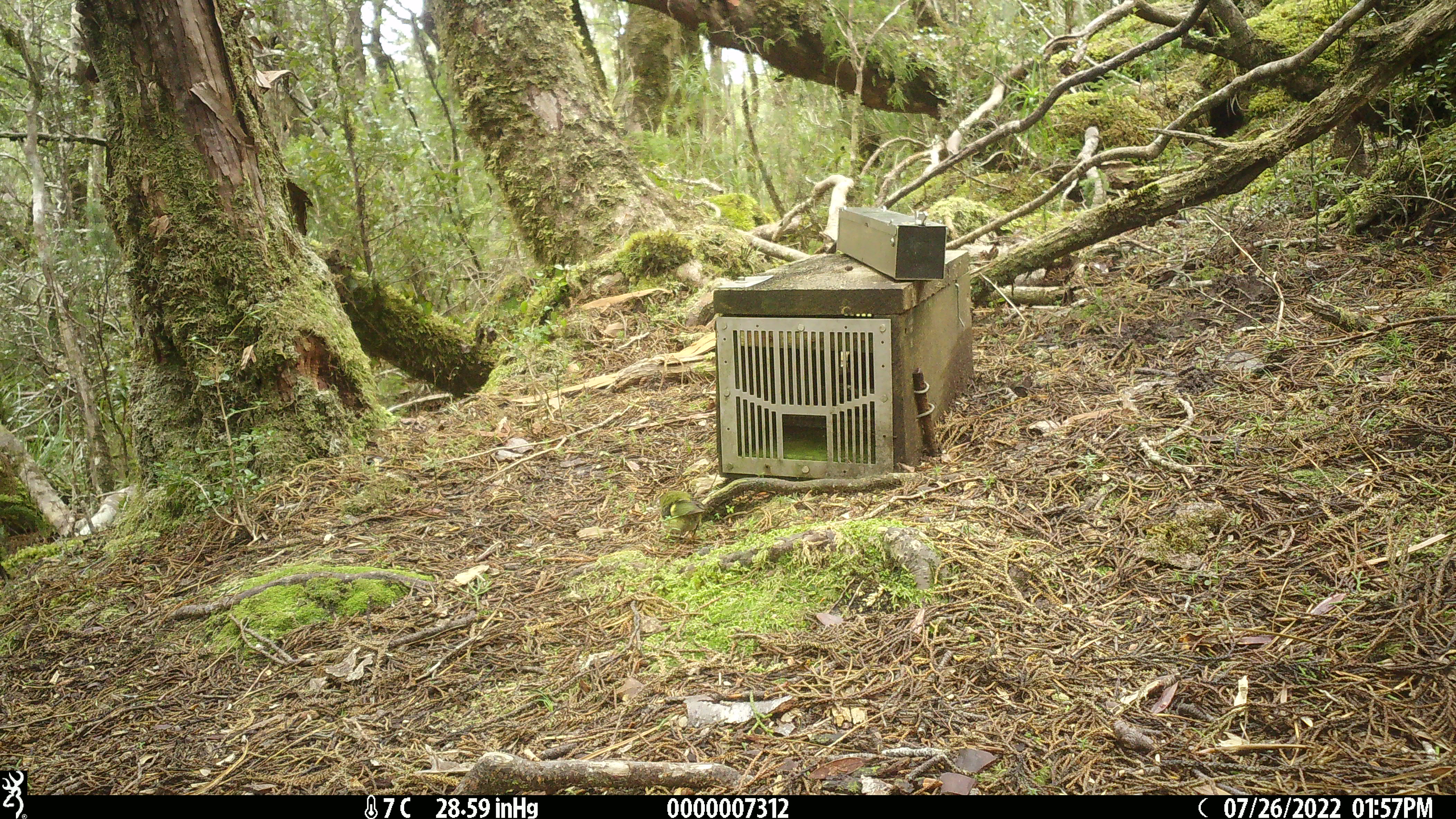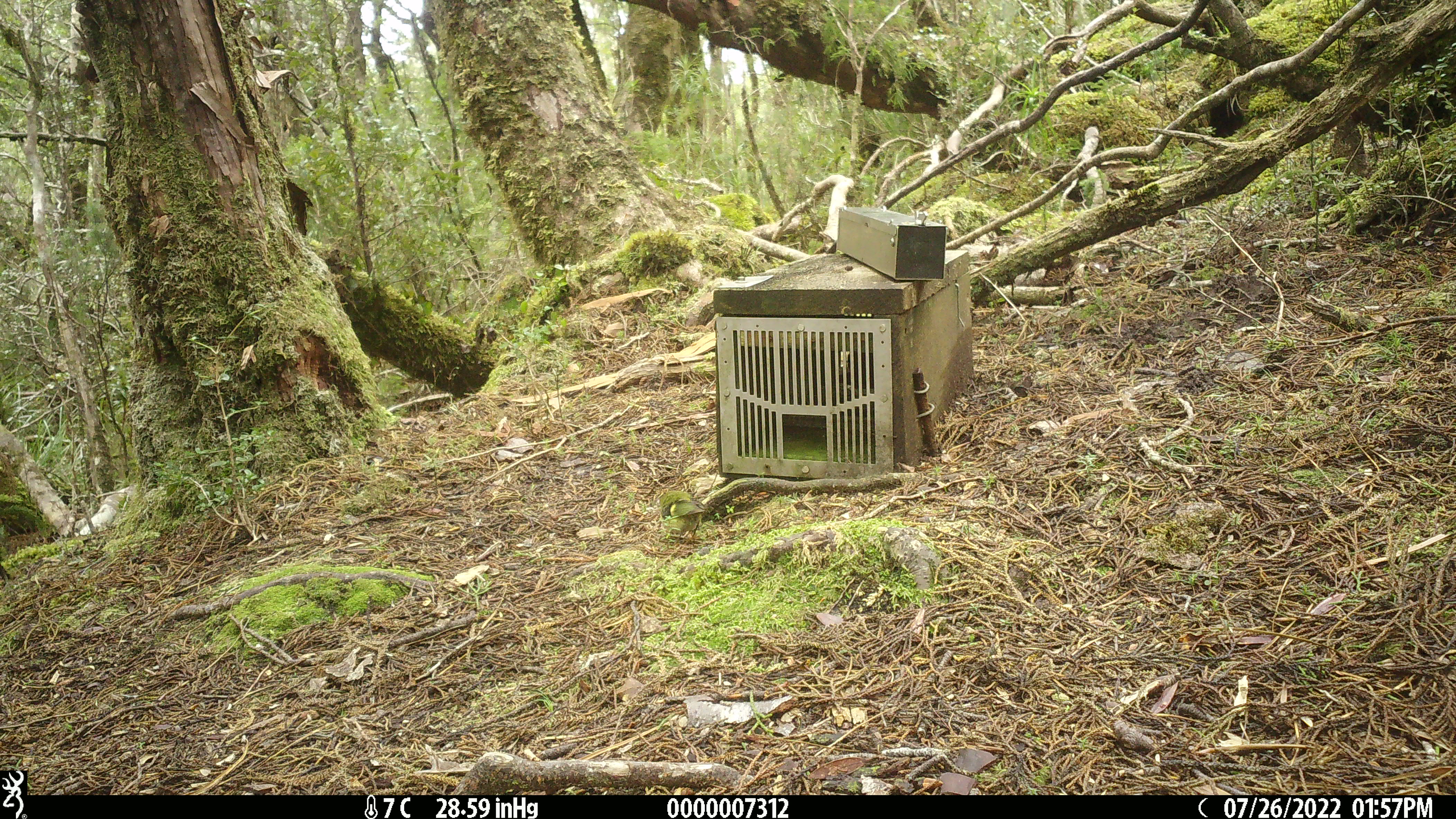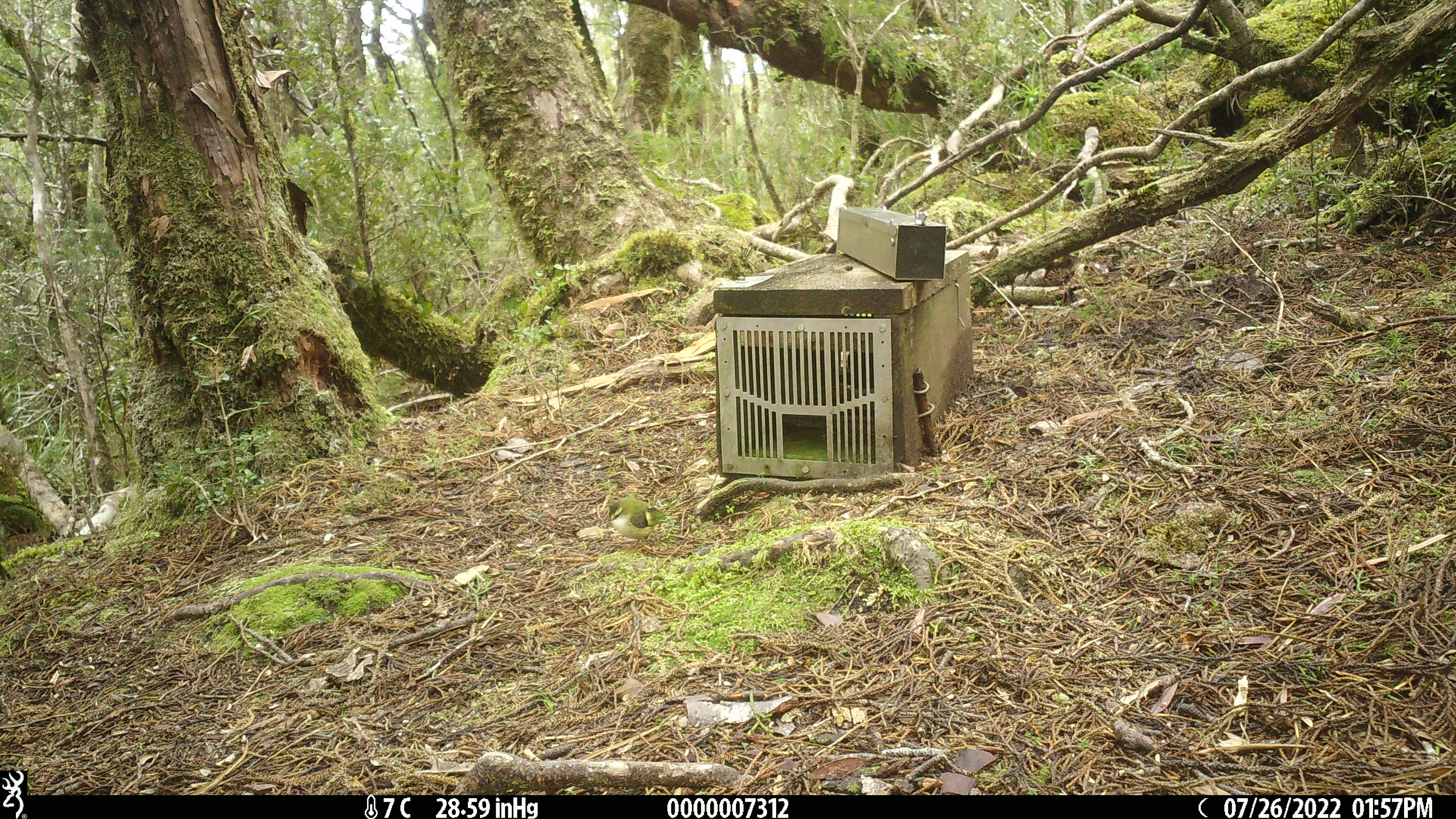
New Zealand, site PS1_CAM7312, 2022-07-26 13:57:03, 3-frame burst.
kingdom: Animalia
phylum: Chordata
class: Aves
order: Passeriformes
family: Acanthisittidae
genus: Acanthisitta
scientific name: Acanthisitta chloris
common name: rifleman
Rifleman (Acanthisitta chloris).